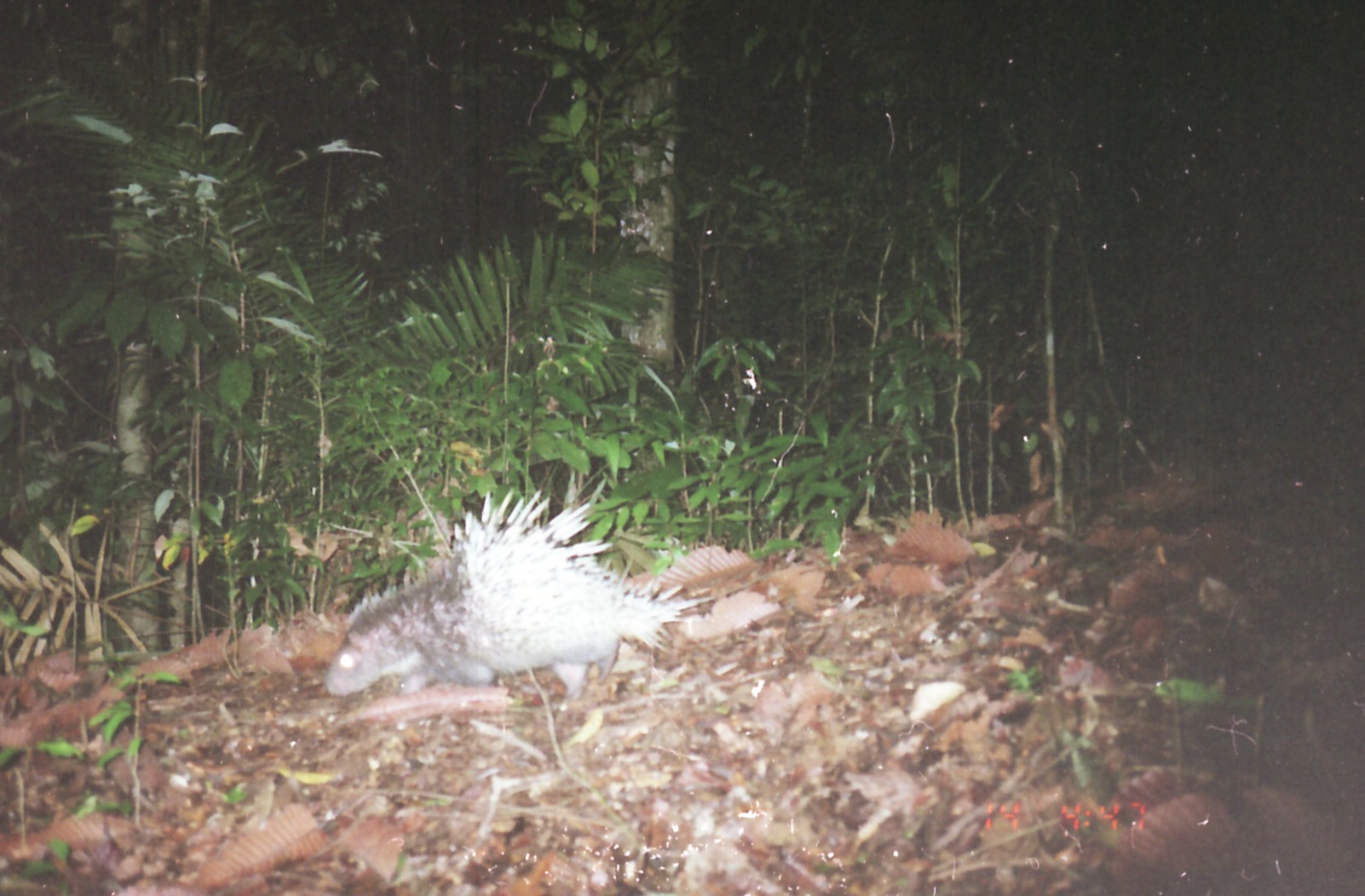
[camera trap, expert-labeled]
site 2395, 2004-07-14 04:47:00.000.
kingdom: Animalia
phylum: Chordata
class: Mammalia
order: Rodentia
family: Hystricidae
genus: Hystrix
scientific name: Hystrix brachyura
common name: east asian porcupine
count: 1